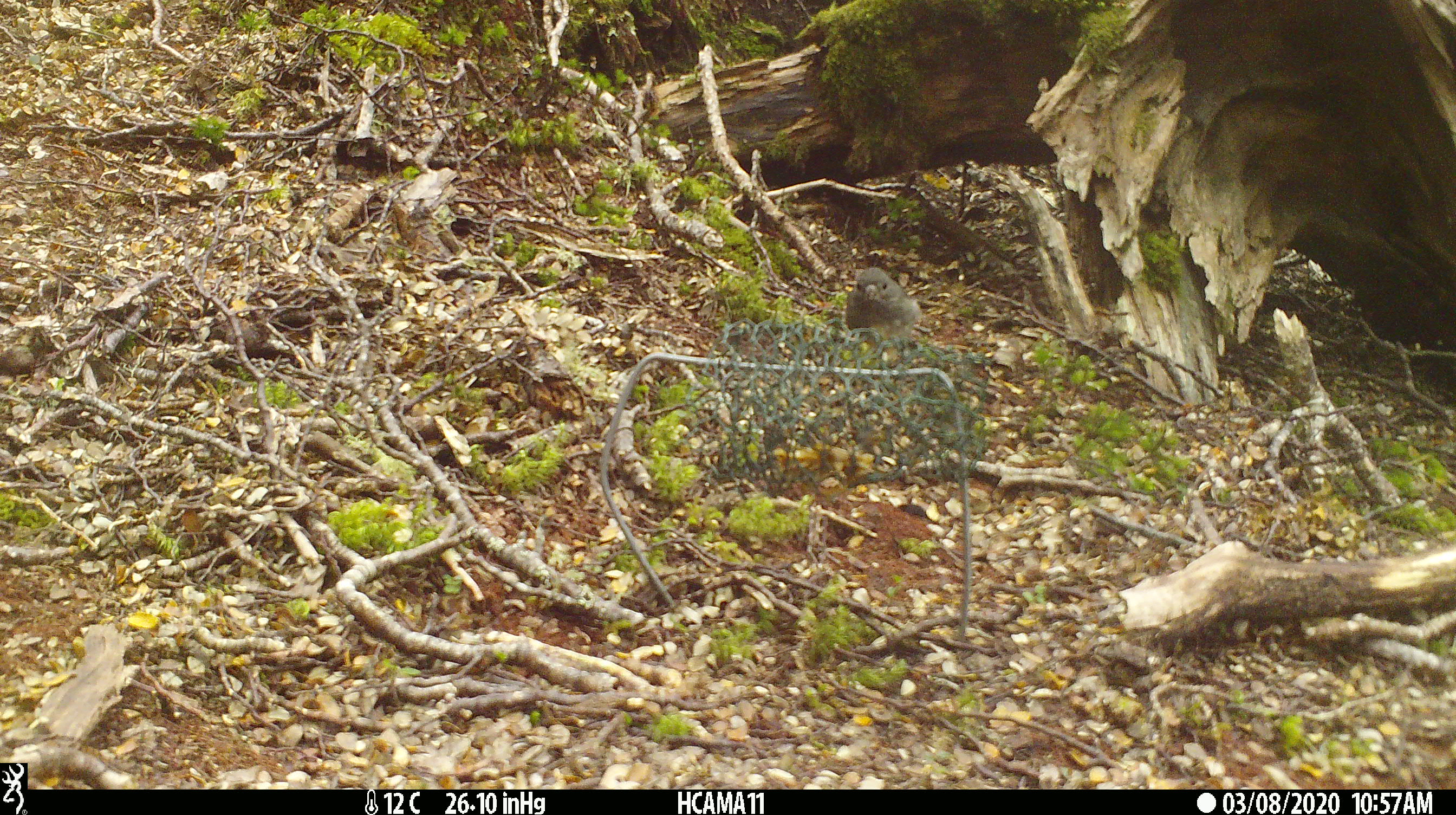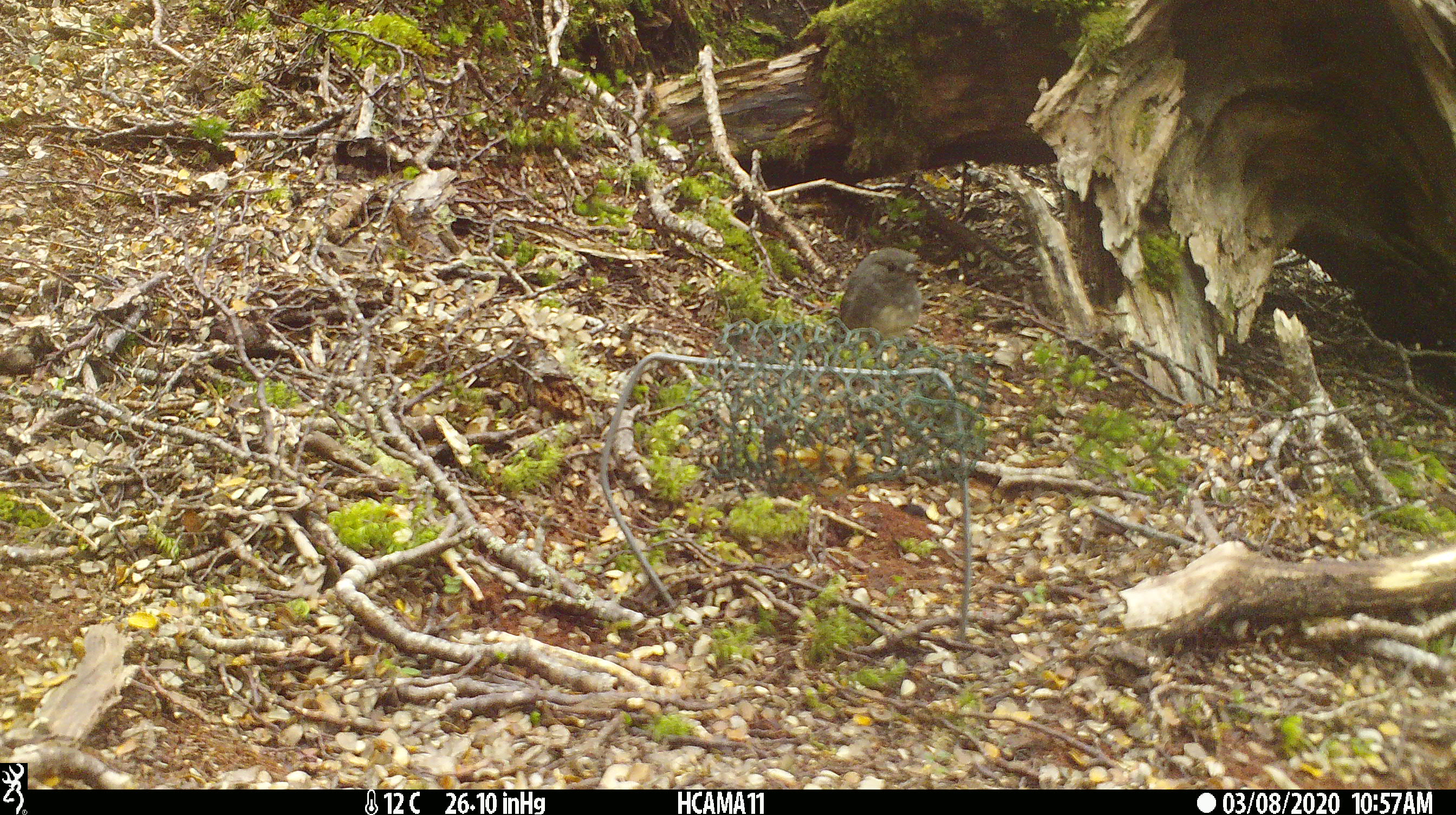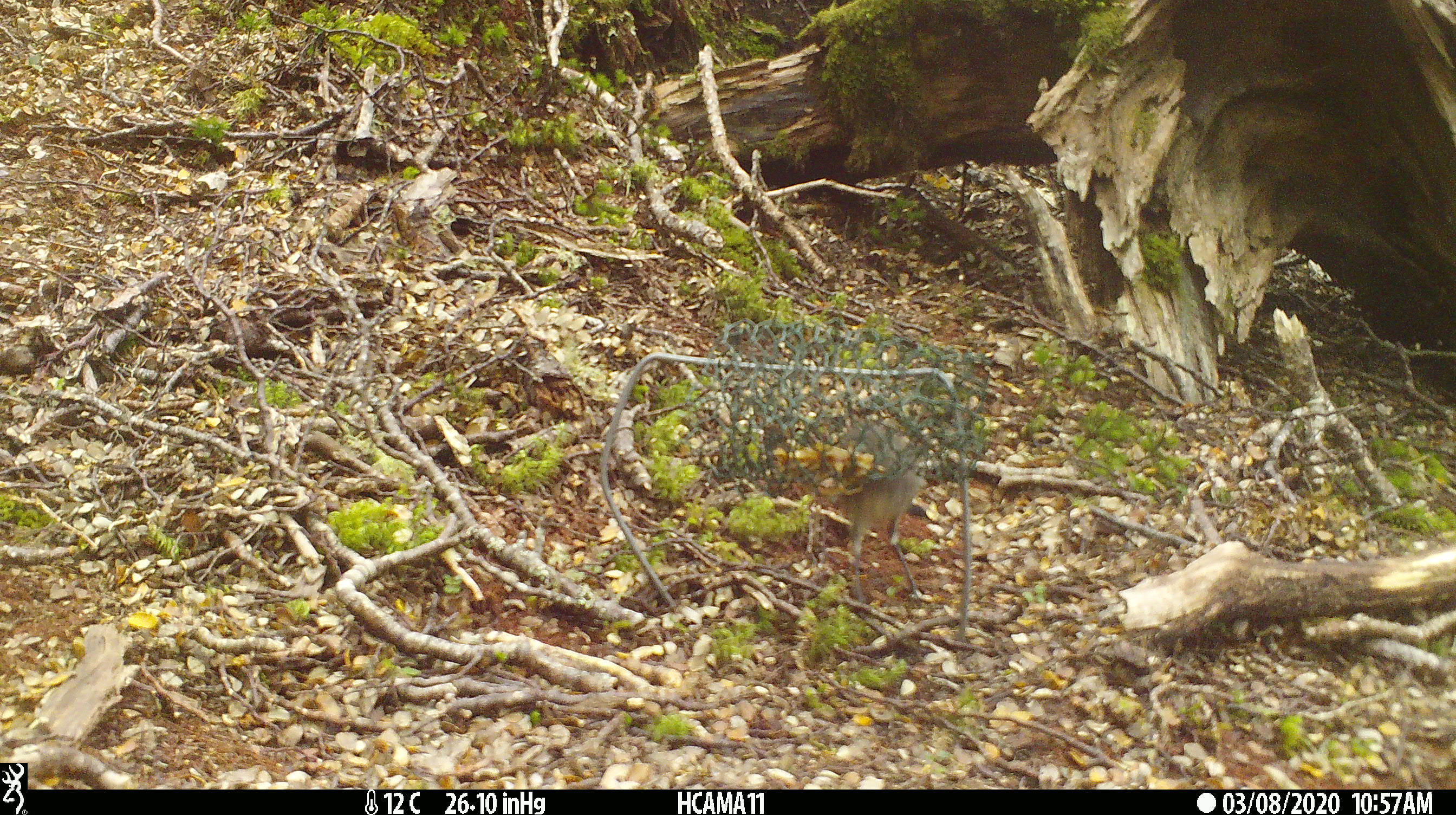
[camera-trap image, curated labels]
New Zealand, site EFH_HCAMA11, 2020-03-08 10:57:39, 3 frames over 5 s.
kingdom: Animalia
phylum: Chordata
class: Aves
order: Passeriformes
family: Petroicidae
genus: Petroica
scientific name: Petroica australis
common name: new zealand robin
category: robin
Robin (new zealand robin) (Petroica australis).